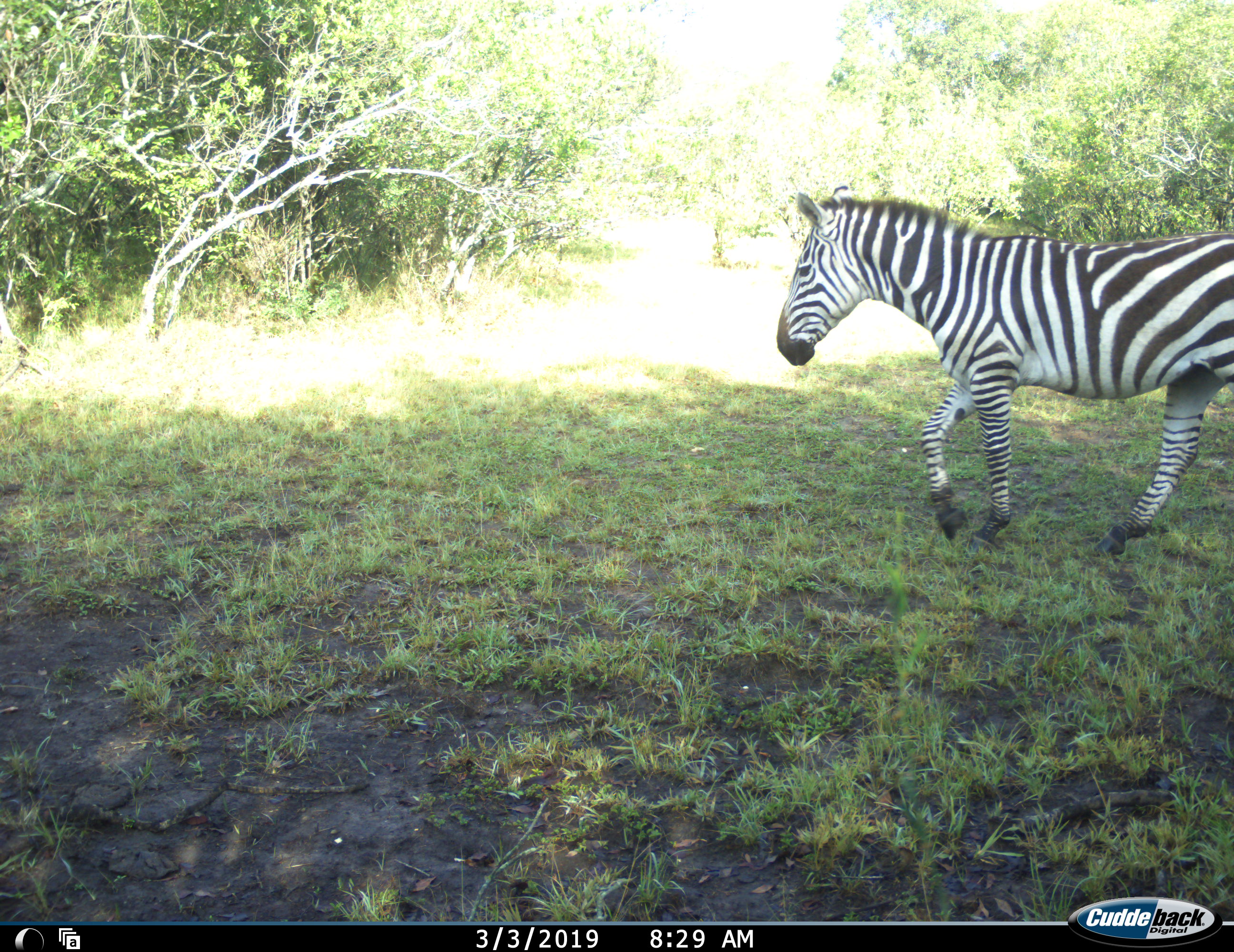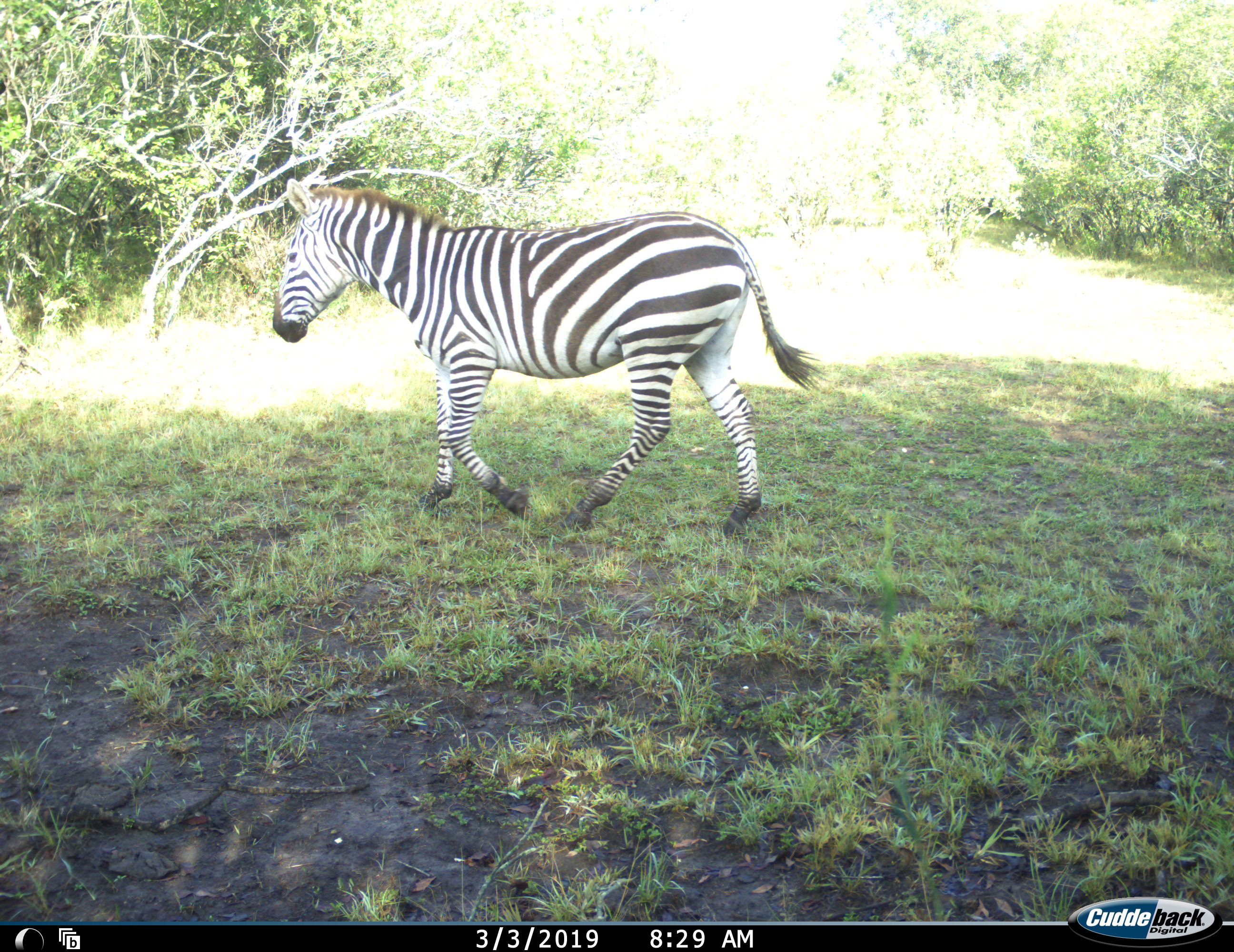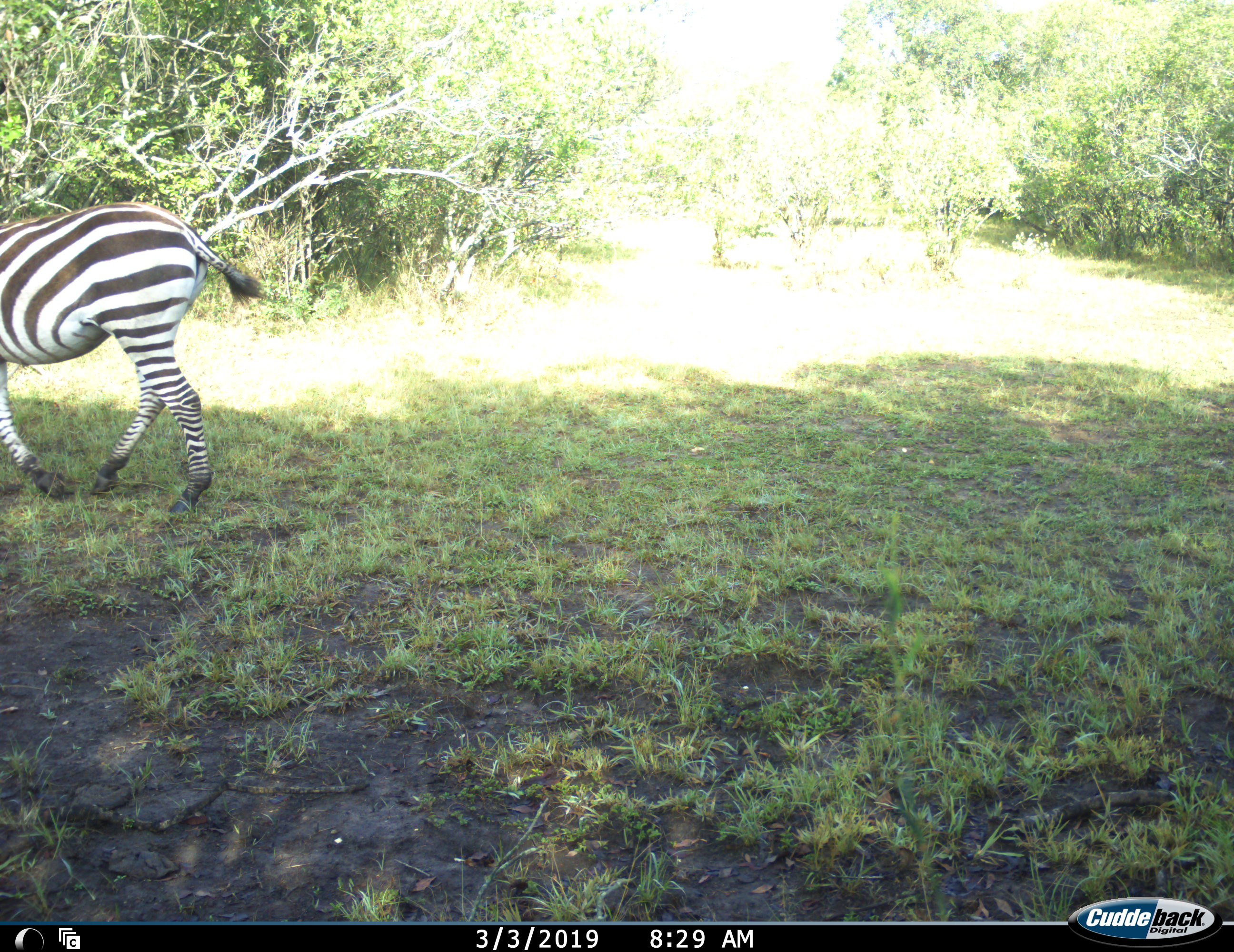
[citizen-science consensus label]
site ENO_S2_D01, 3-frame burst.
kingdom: Animalia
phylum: Chordata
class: Mammalia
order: Perissodactyla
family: Equidae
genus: Equus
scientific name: Equus quagga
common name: plains zebra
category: zebraplains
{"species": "zebraplains (plains zebra) (Equus quagga)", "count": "1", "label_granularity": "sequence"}